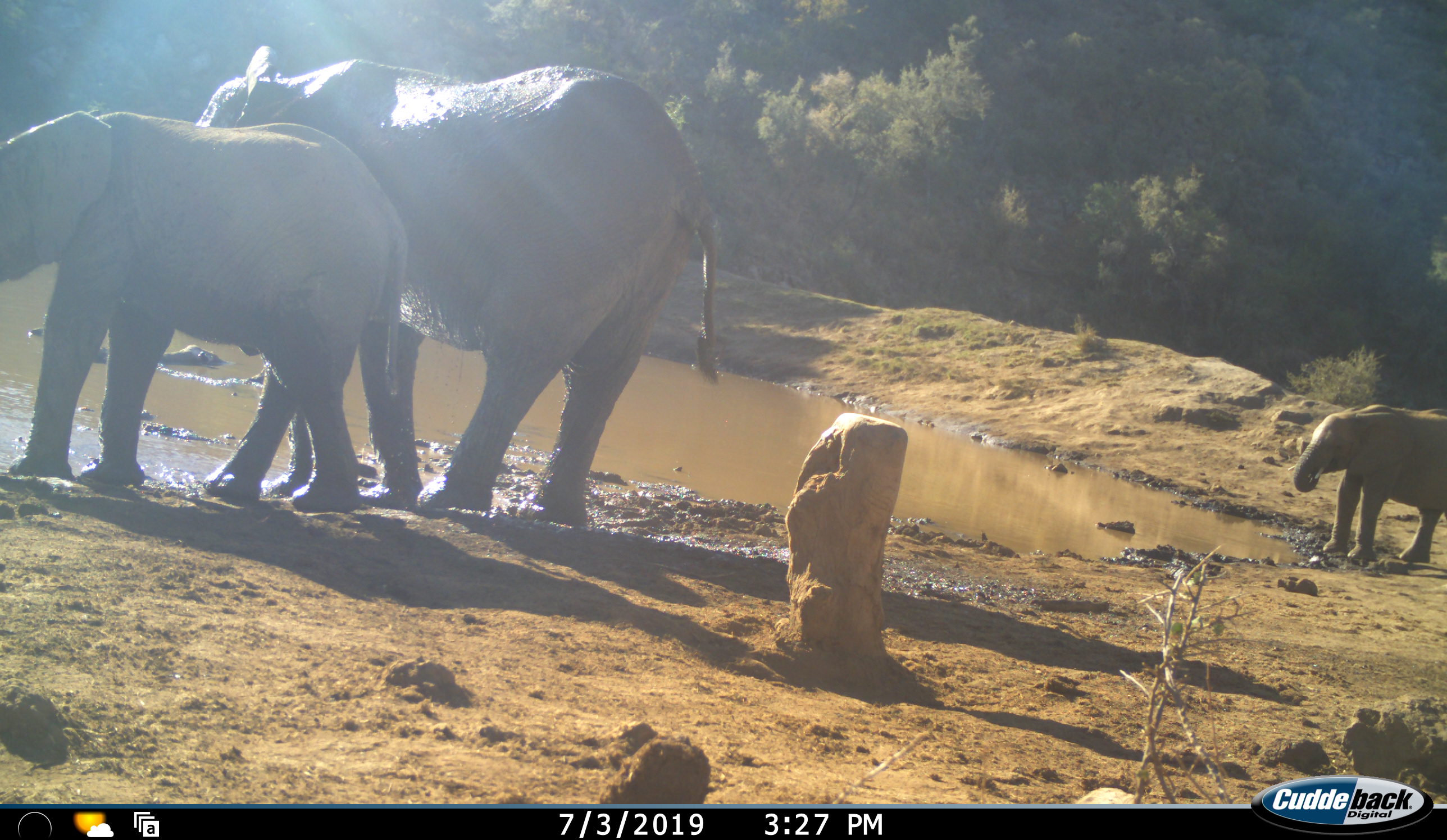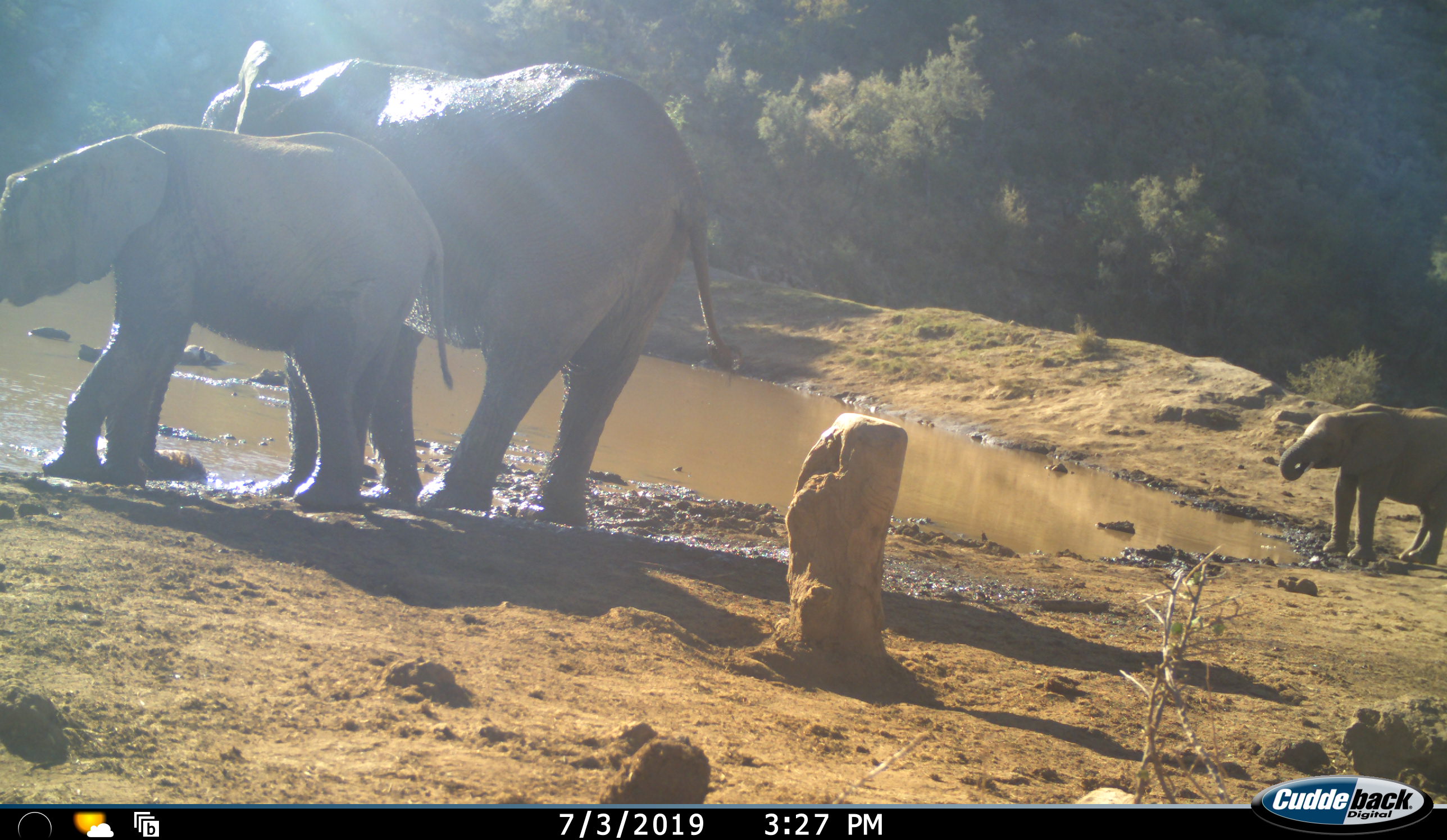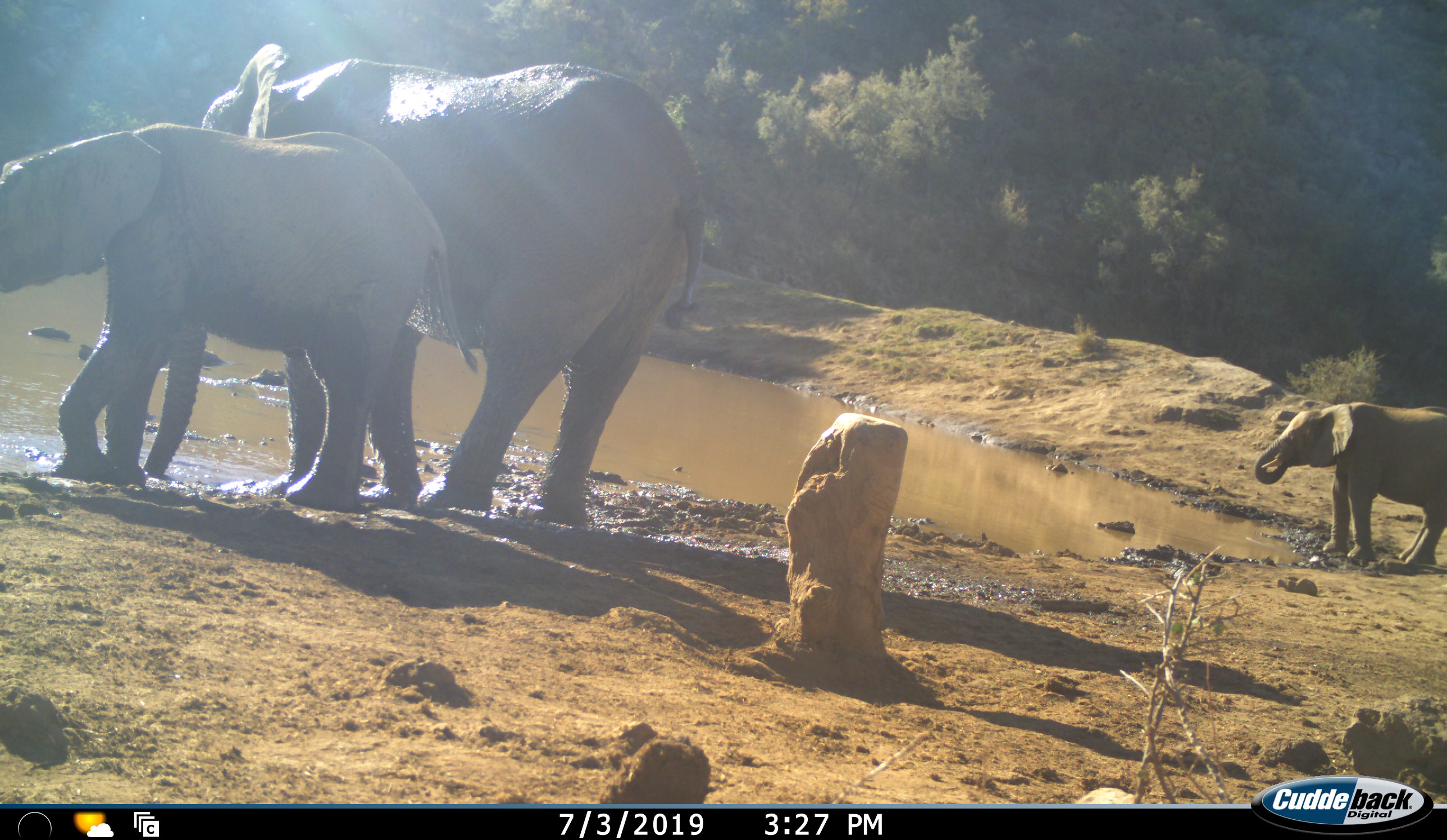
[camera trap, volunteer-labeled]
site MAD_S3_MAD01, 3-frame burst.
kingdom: Animalia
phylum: Chordata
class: Mammalia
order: Proboscidea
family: Elephantidae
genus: Loxodonta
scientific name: Loxodonta africana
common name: african bush elephant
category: elephant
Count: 3.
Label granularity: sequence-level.